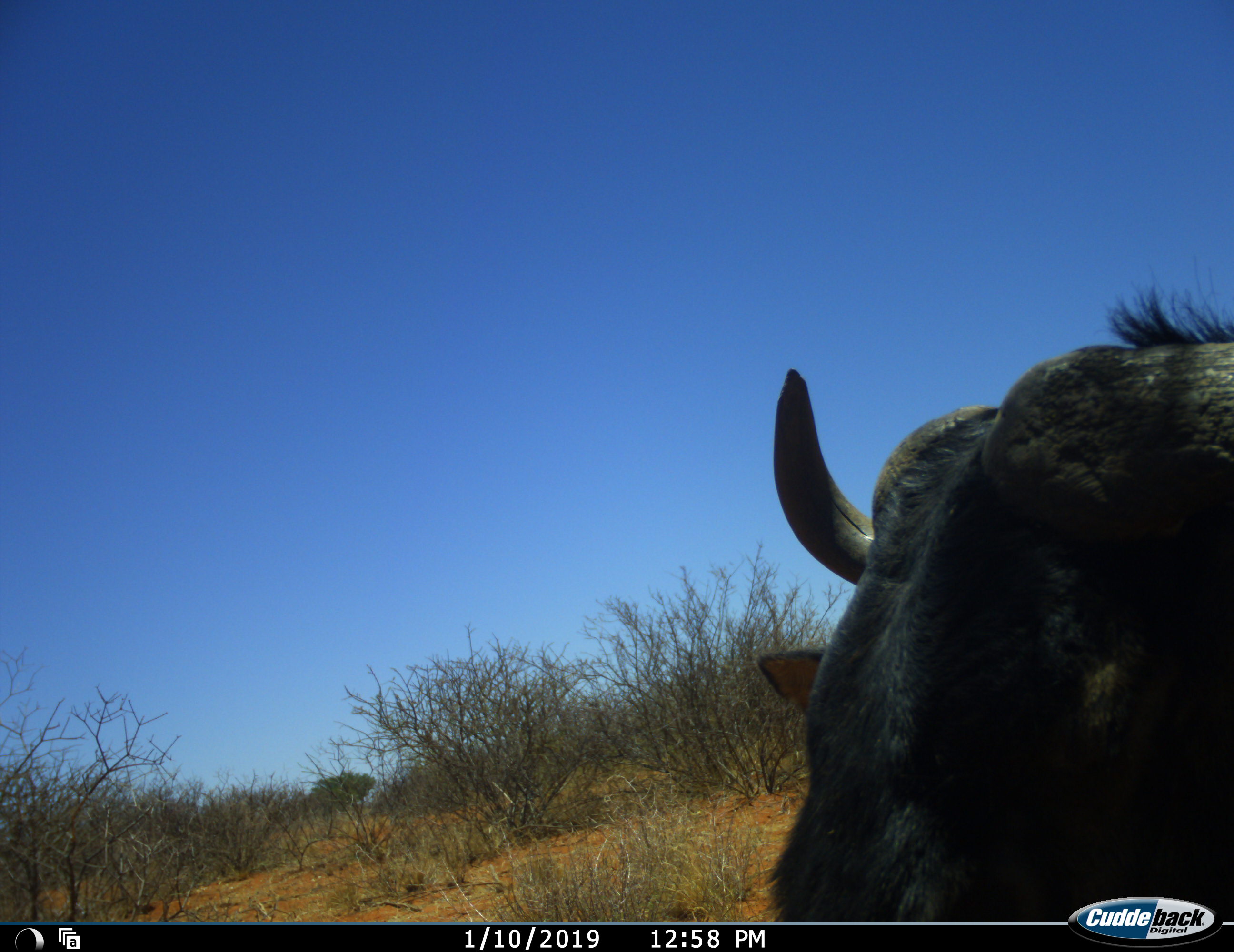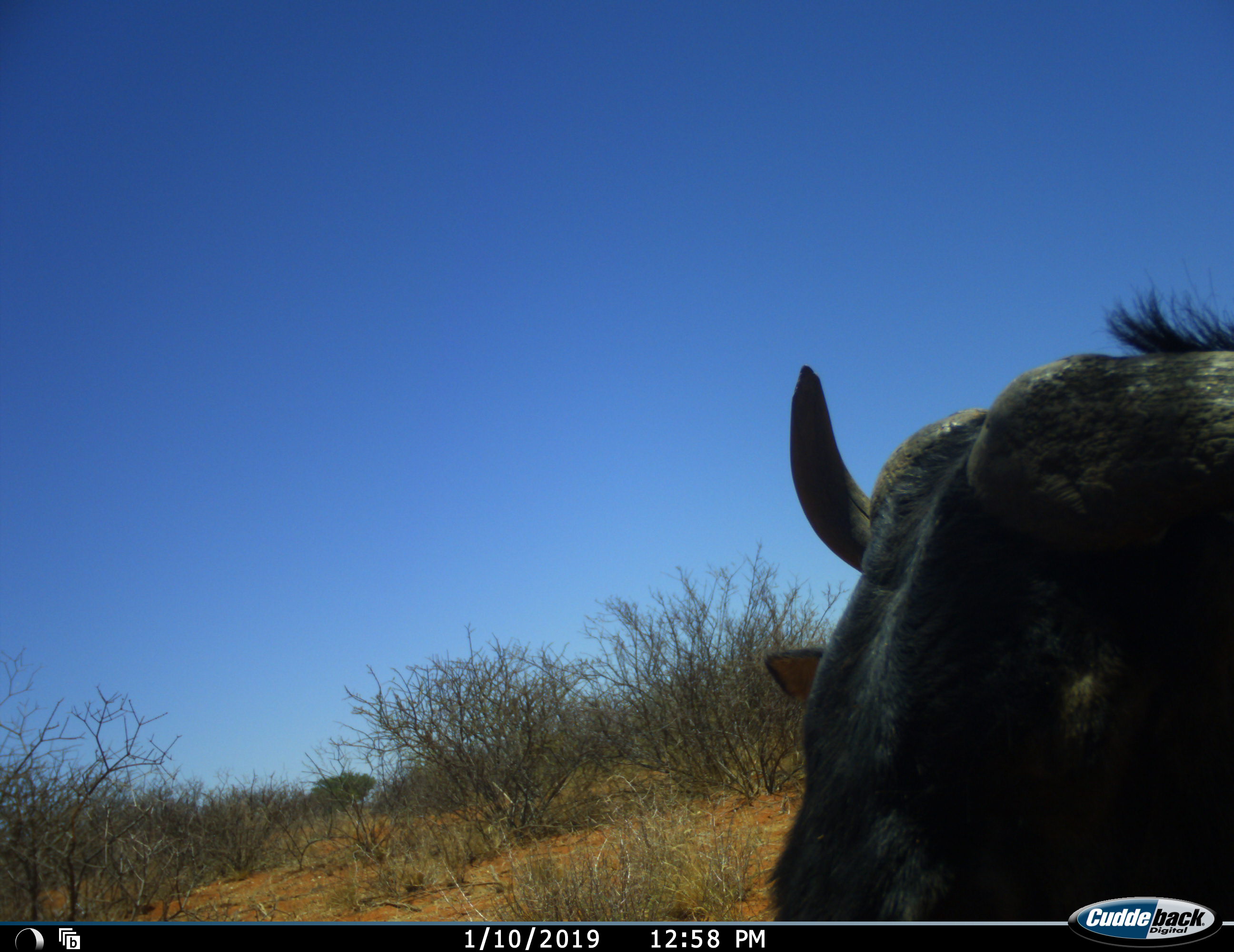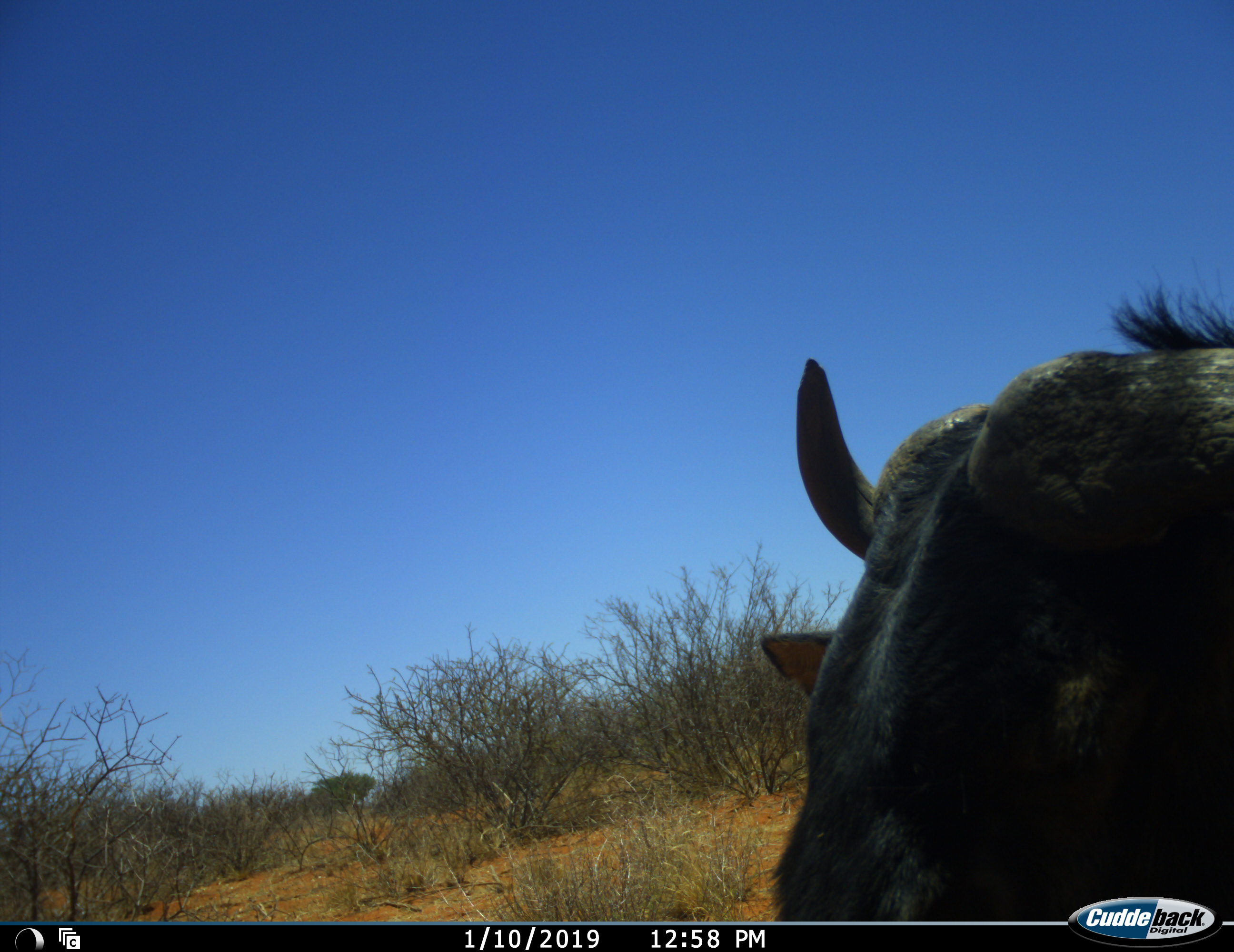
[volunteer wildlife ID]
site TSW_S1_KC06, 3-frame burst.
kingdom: Animalia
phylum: Chordata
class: Mammalia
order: Artiodactyla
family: Bovidae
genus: Connochaetes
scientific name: Connochaetes taurinus taurinus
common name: blue wildebeest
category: wildebeestblue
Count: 1.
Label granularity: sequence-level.